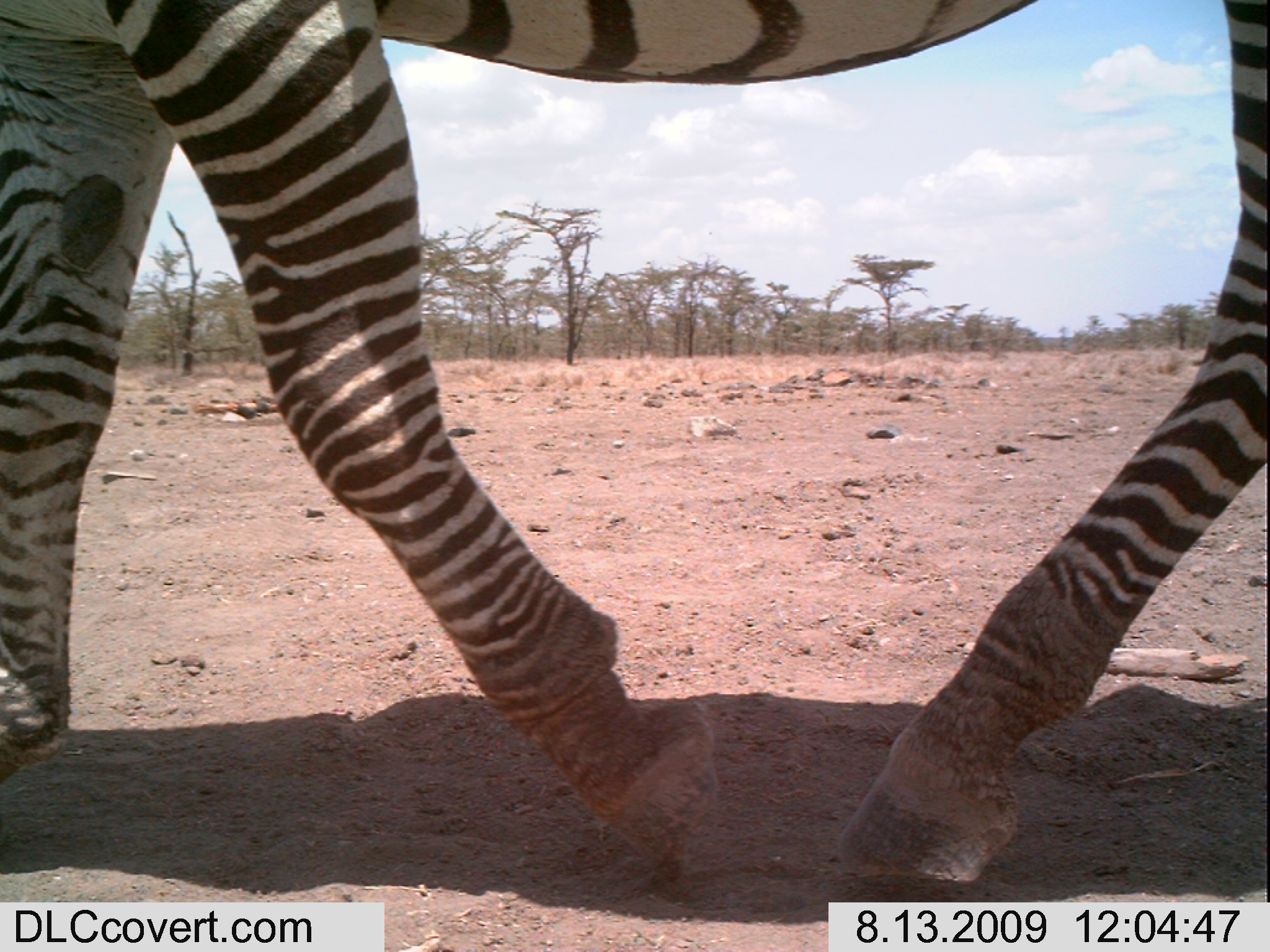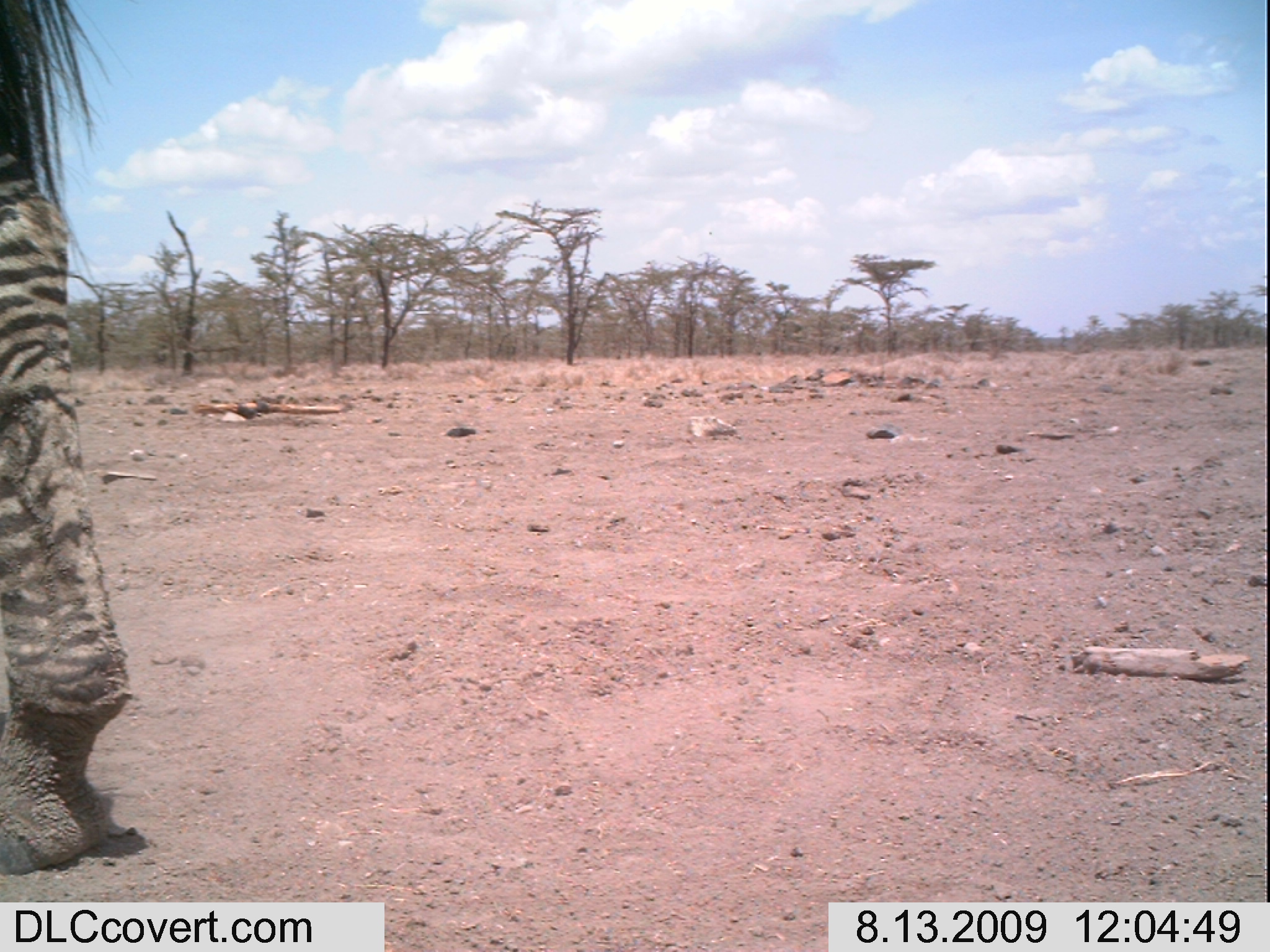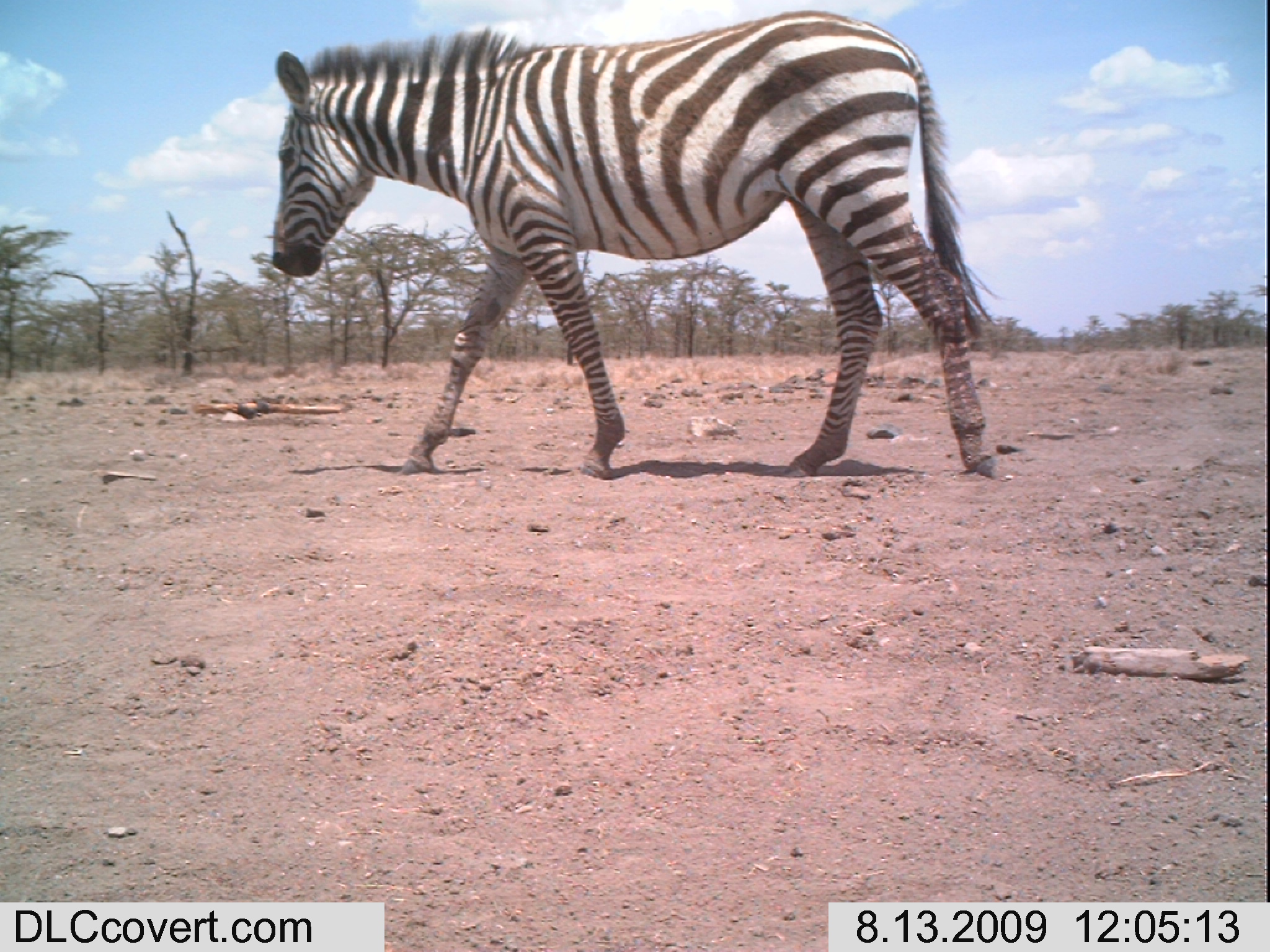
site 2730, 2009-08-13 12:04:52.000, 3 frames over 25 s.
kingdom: Animalia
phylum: Chordata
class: Mammalia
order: Perissodactyla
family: Equidae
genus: Equus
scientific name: Equus quagga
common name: plains zebra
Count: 1.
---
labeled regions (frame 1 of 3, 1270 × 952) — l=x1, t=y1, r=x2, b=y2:
equus quagga: l=0, t=0, r=1270, b=880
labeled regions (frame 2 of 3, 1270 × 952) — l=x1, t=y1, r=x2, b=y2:
equus quagga: l=0, t=0, r=133, b=874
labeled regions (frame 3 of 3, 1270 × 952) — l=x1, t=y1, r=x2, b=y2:
equus quagga: l=270, t=10, r=1000, b=483